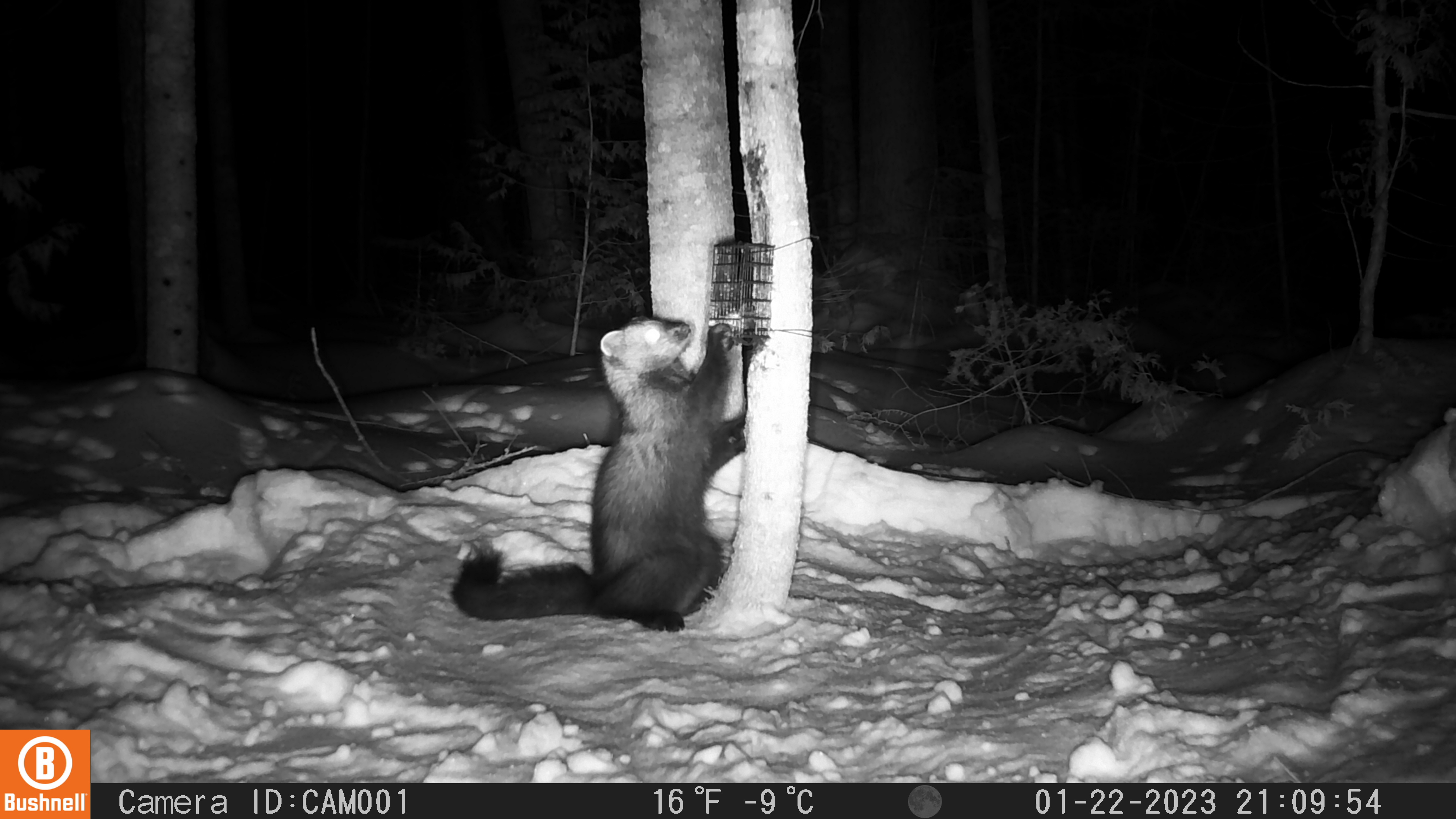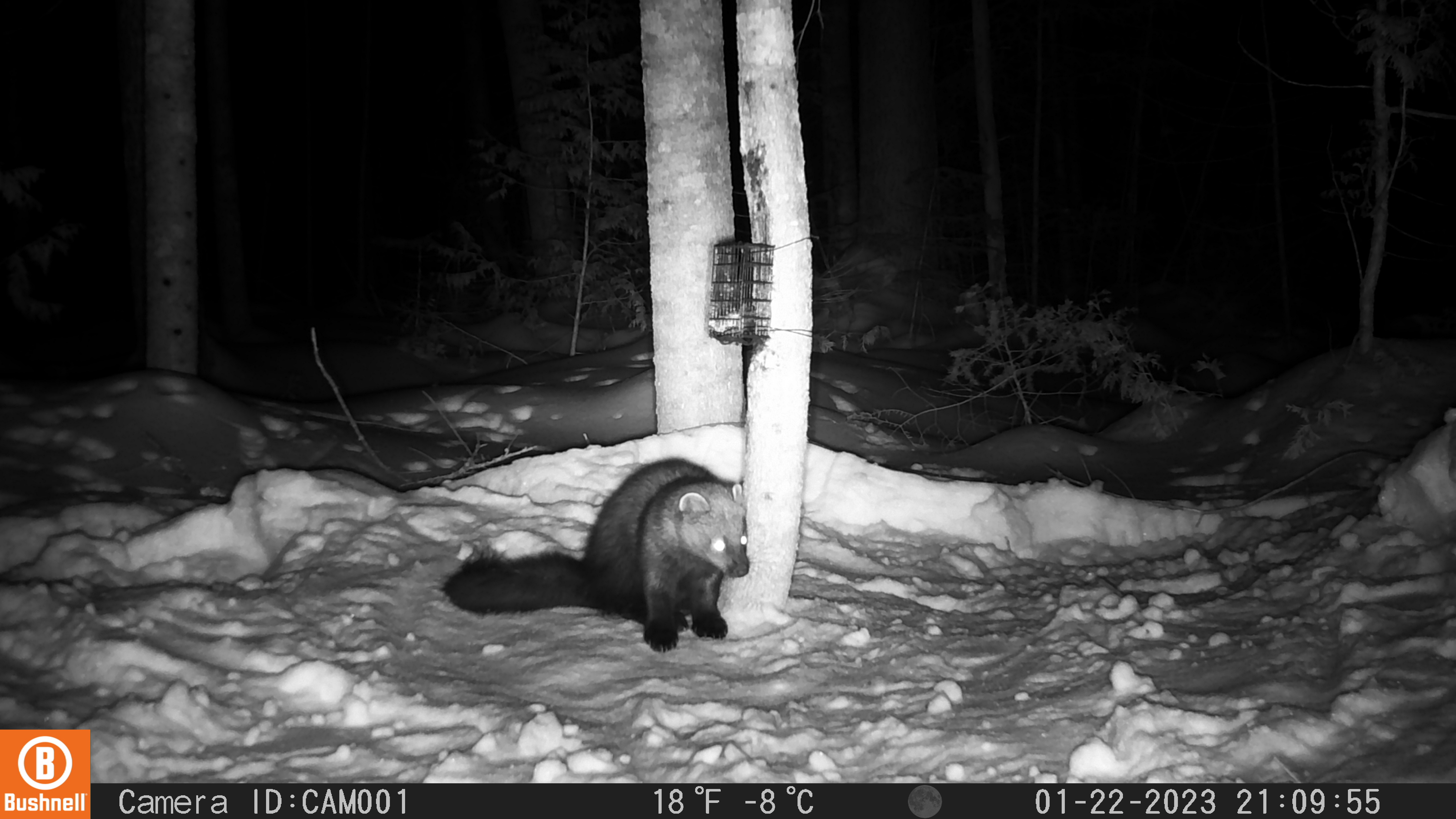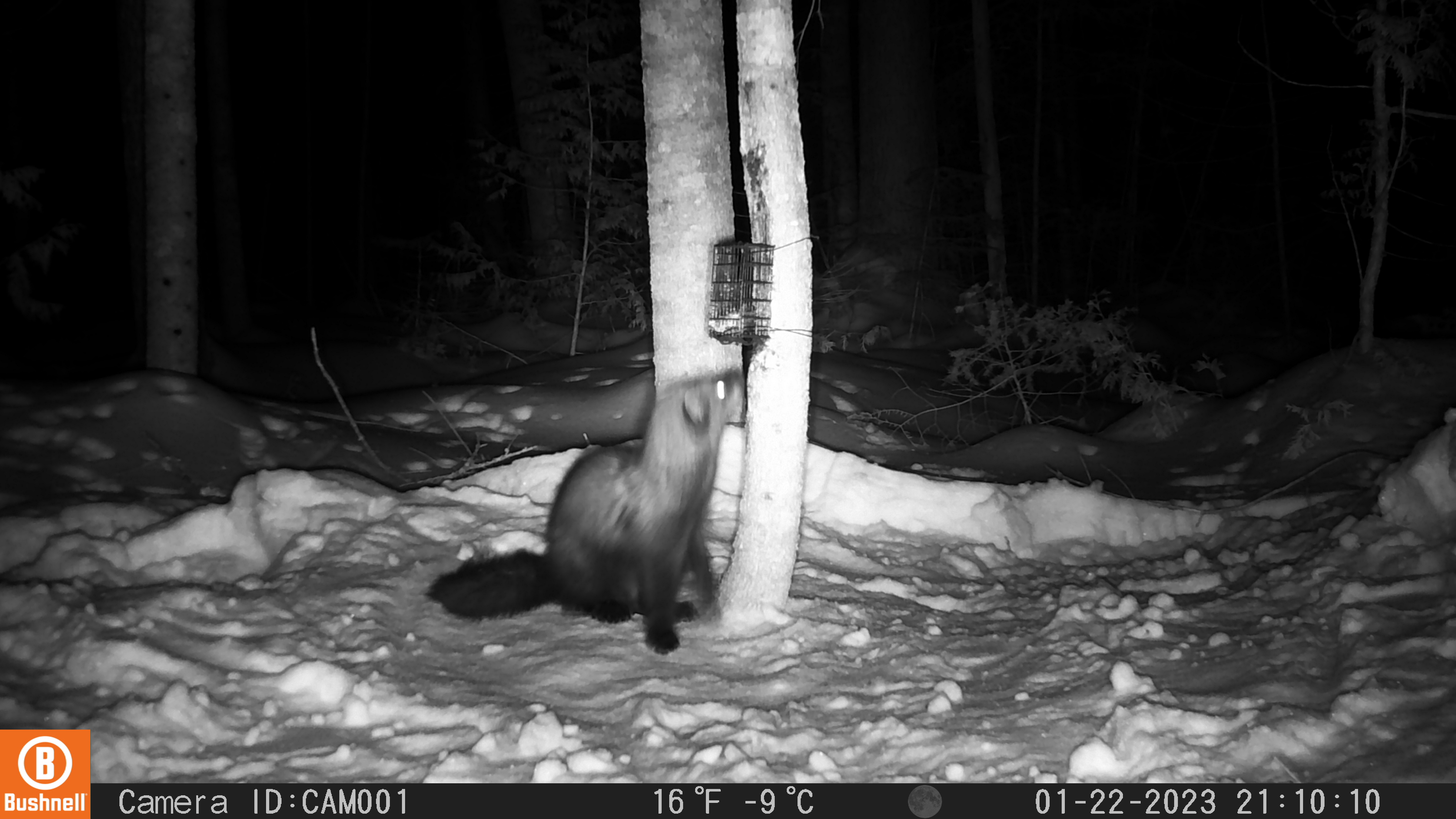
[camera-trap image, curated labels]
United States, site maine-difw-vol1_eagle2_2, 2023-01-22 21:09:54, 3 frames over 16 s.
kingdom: Animalia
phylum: Chordata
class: Mammalia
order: Carnivora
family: Mustelidae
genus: Pekania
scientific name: Pekania pennanti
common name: fisher